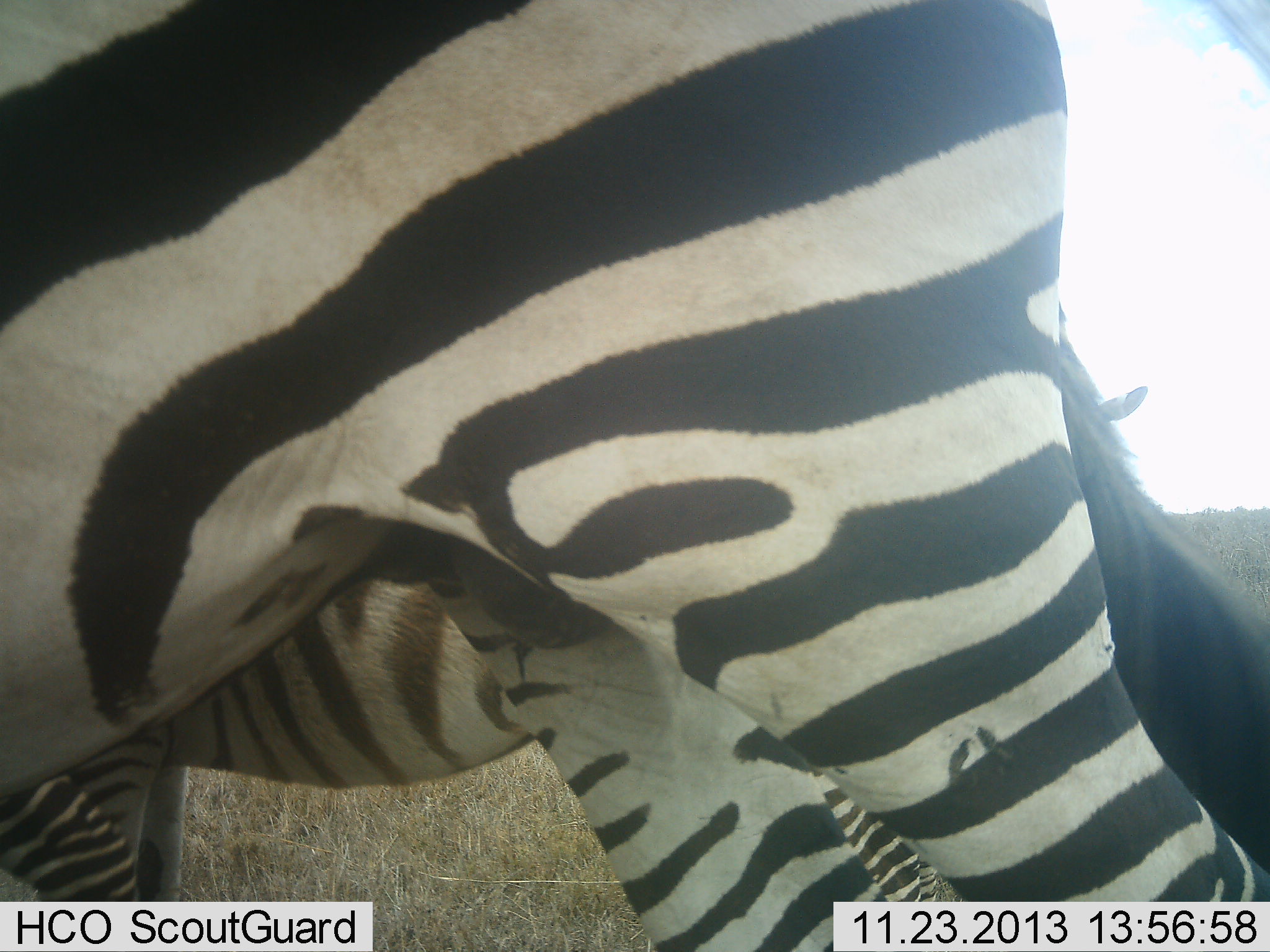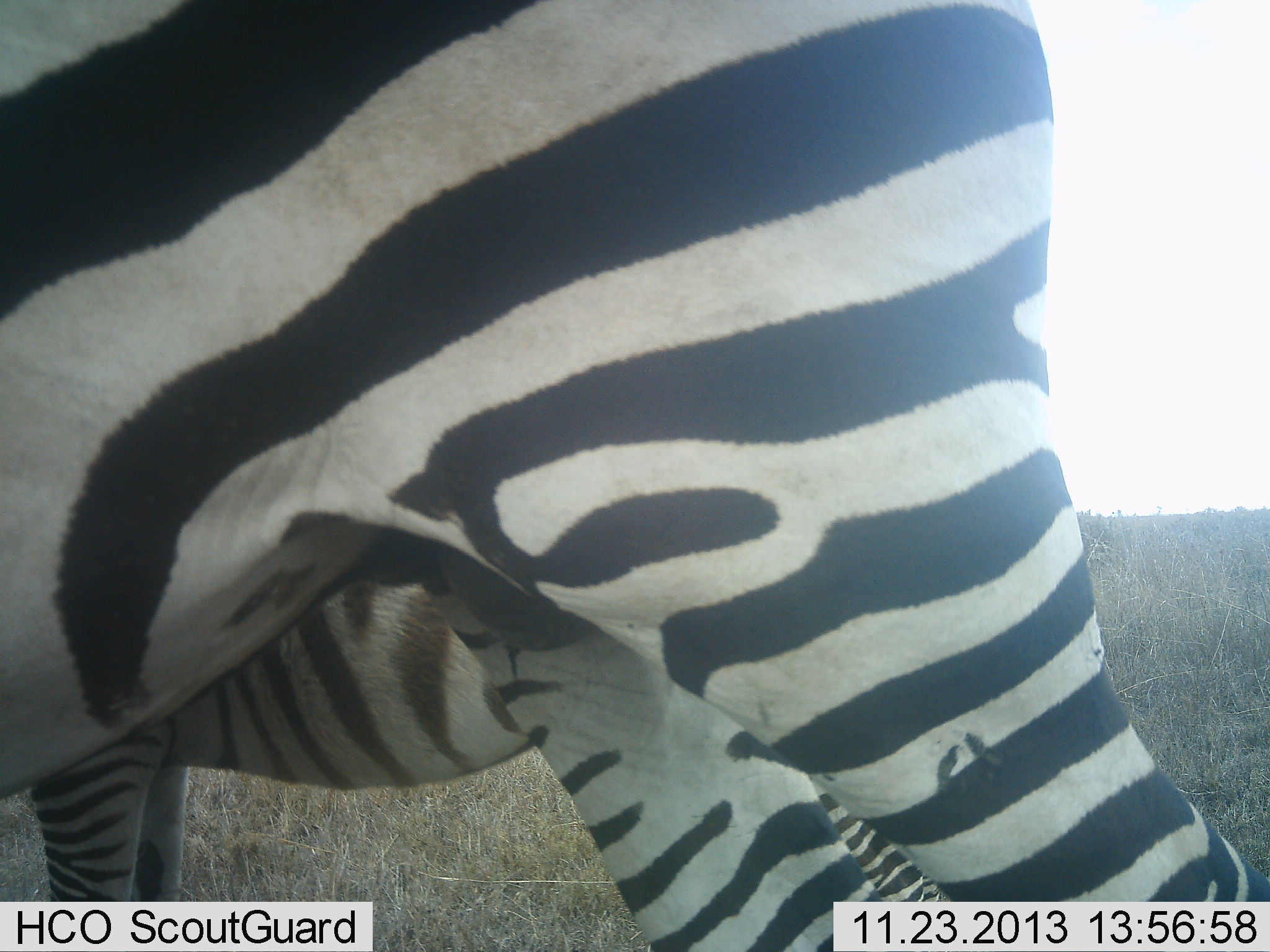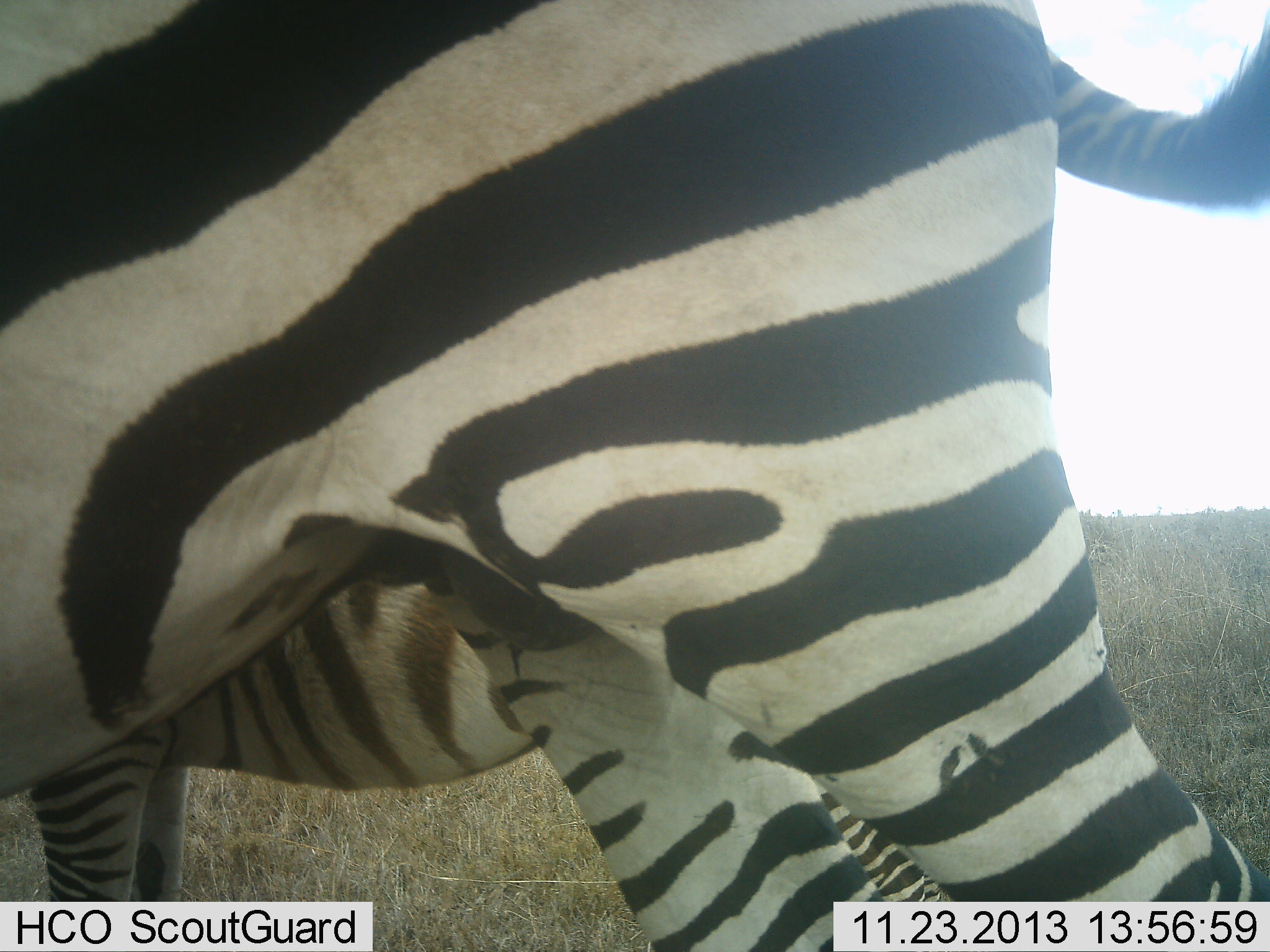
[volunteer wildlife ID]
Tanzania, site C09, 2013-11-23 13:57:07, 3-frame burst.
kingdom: Animalia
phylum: Chordata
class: Mammalia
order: Perissodactyla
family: Equidae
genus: Equus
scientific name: Equus quagga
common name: plains zebra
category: zebra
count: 2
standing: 100%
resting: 0%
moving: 0%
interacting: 0%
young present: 70%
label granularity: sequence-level